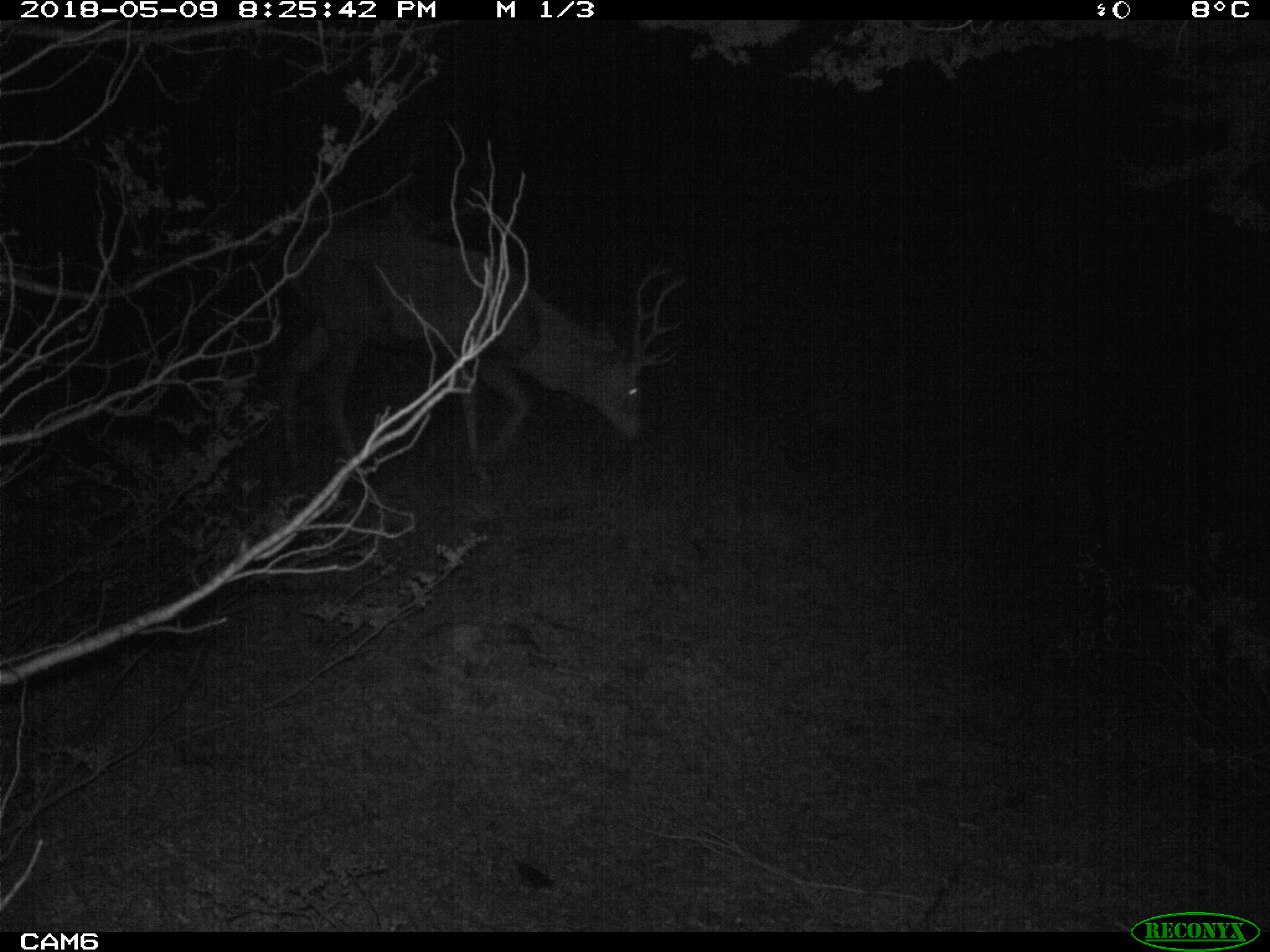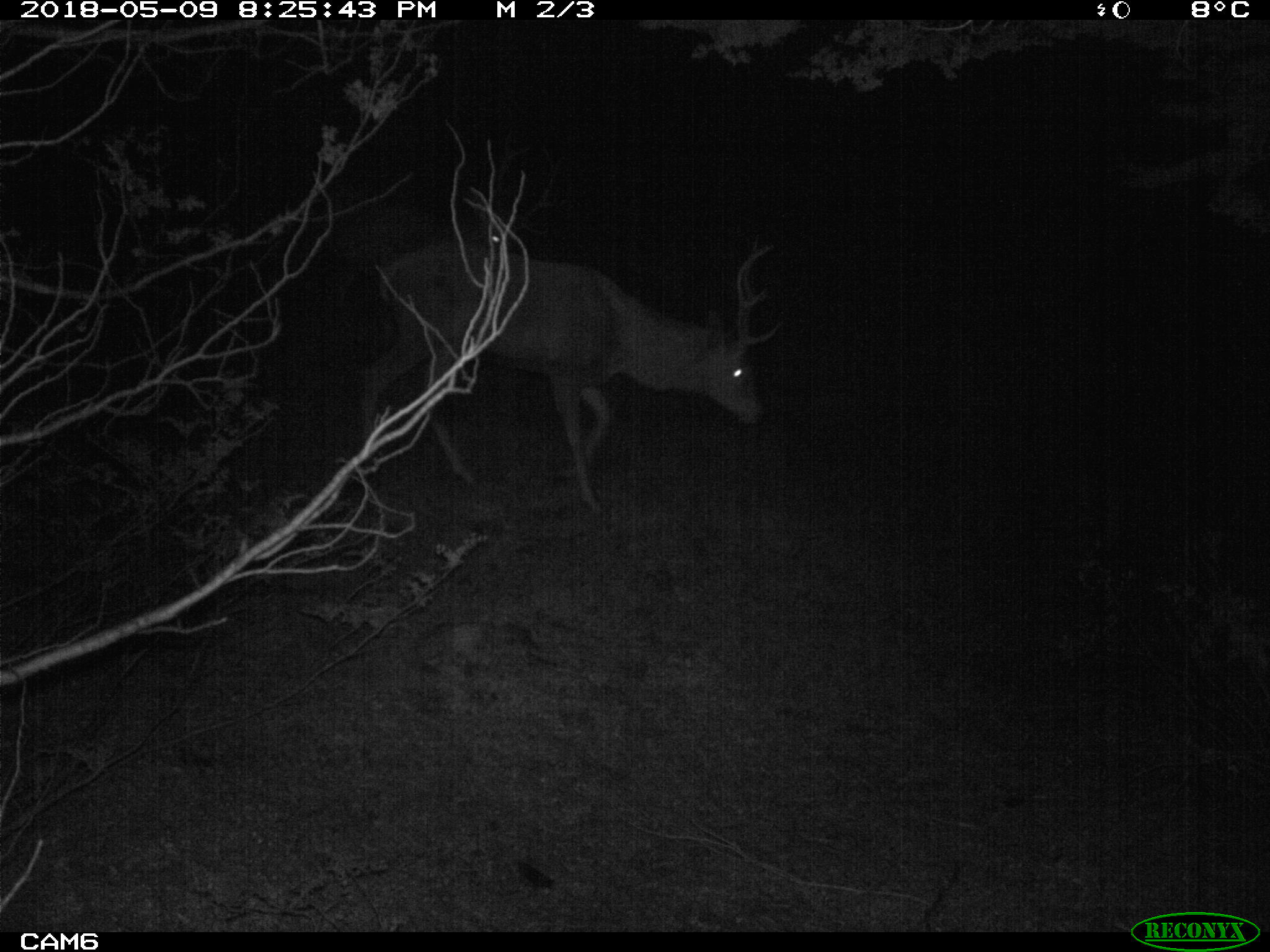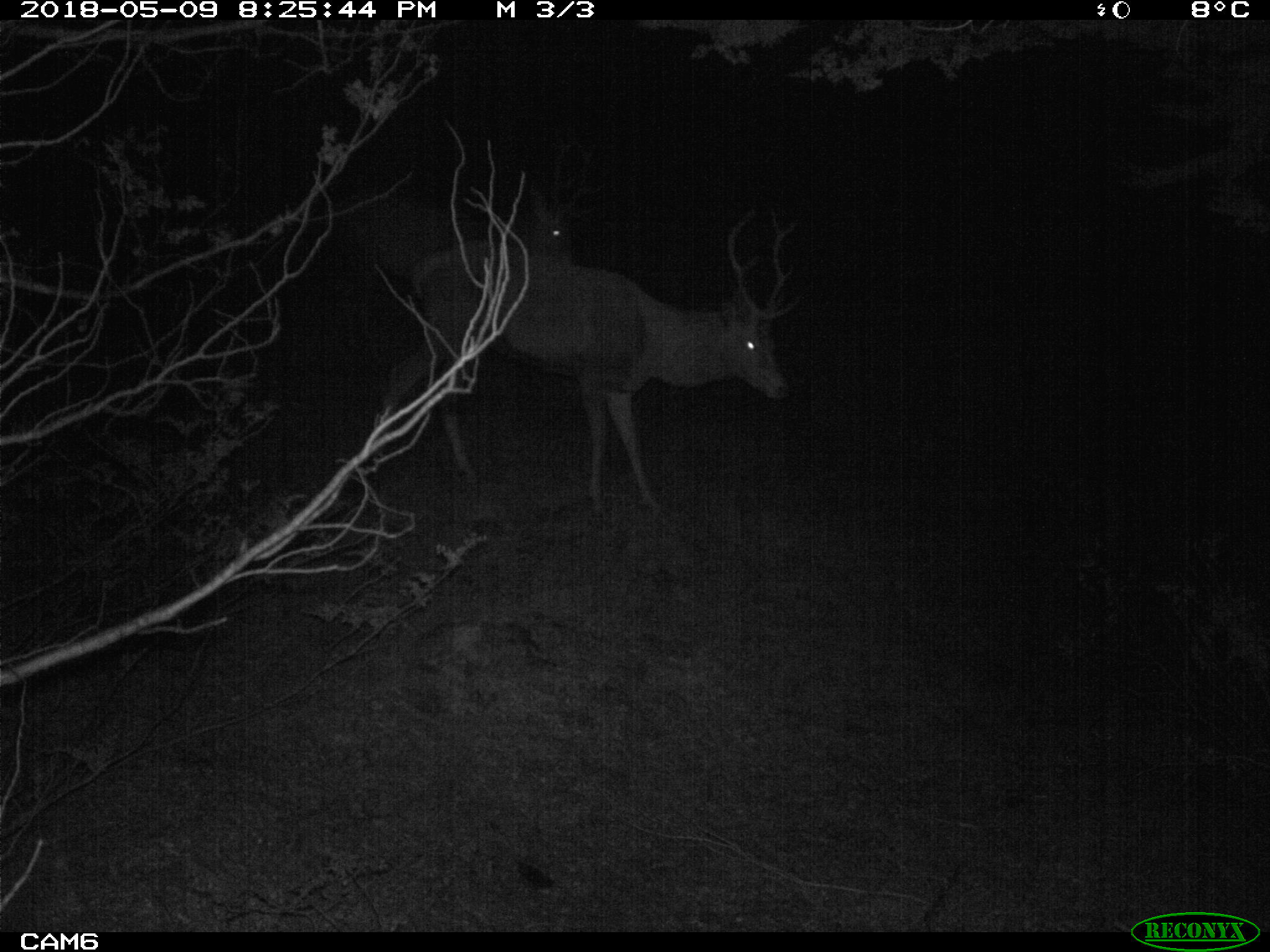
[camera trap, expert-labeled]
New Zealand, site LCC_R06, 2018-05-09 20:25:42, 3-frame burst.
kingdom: Animalia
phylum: Chordata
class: Mammalia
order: Artiodactyla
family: Cervidae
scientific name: Cervidae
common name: deer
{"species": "deer (Cervidae)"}